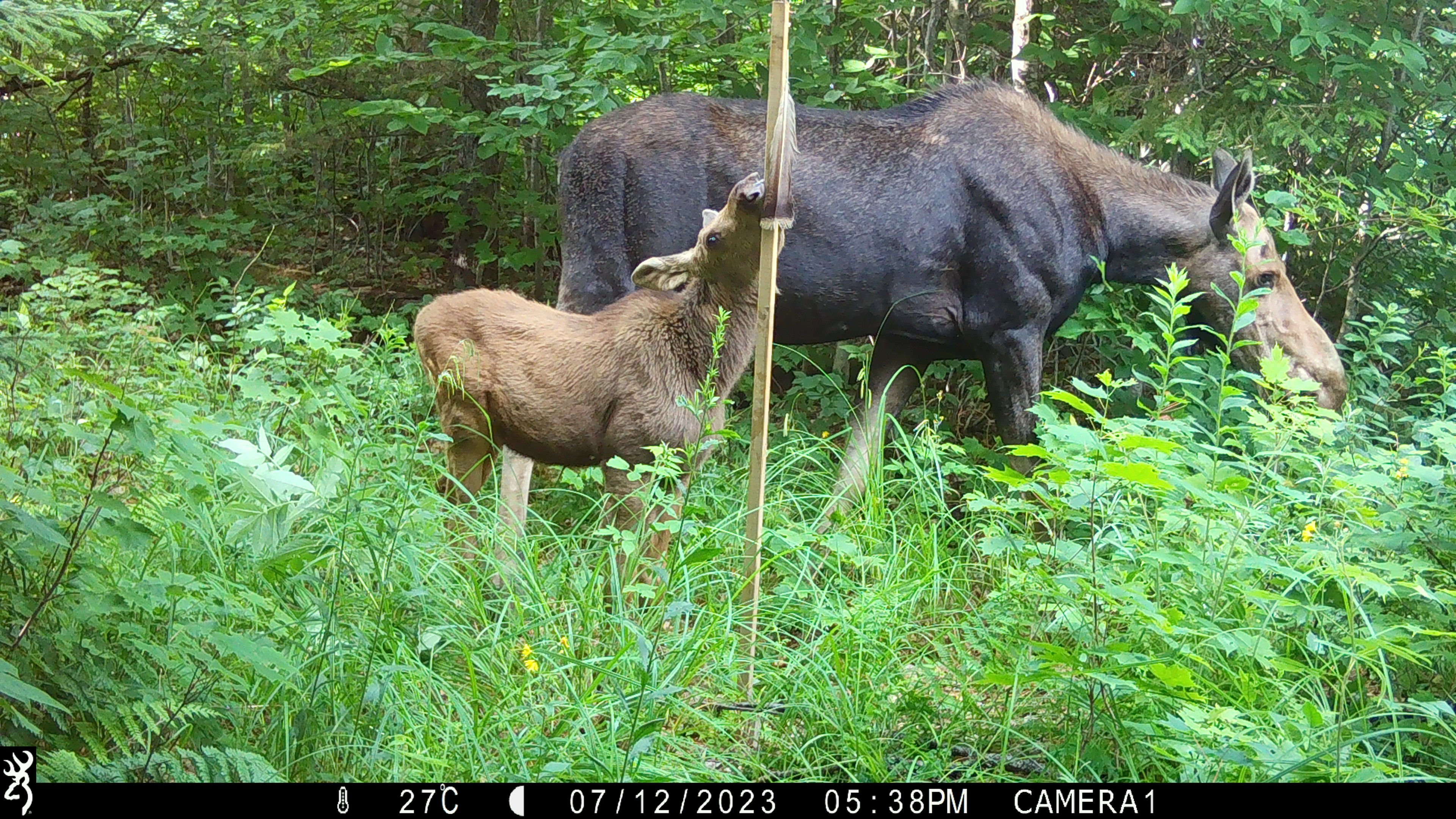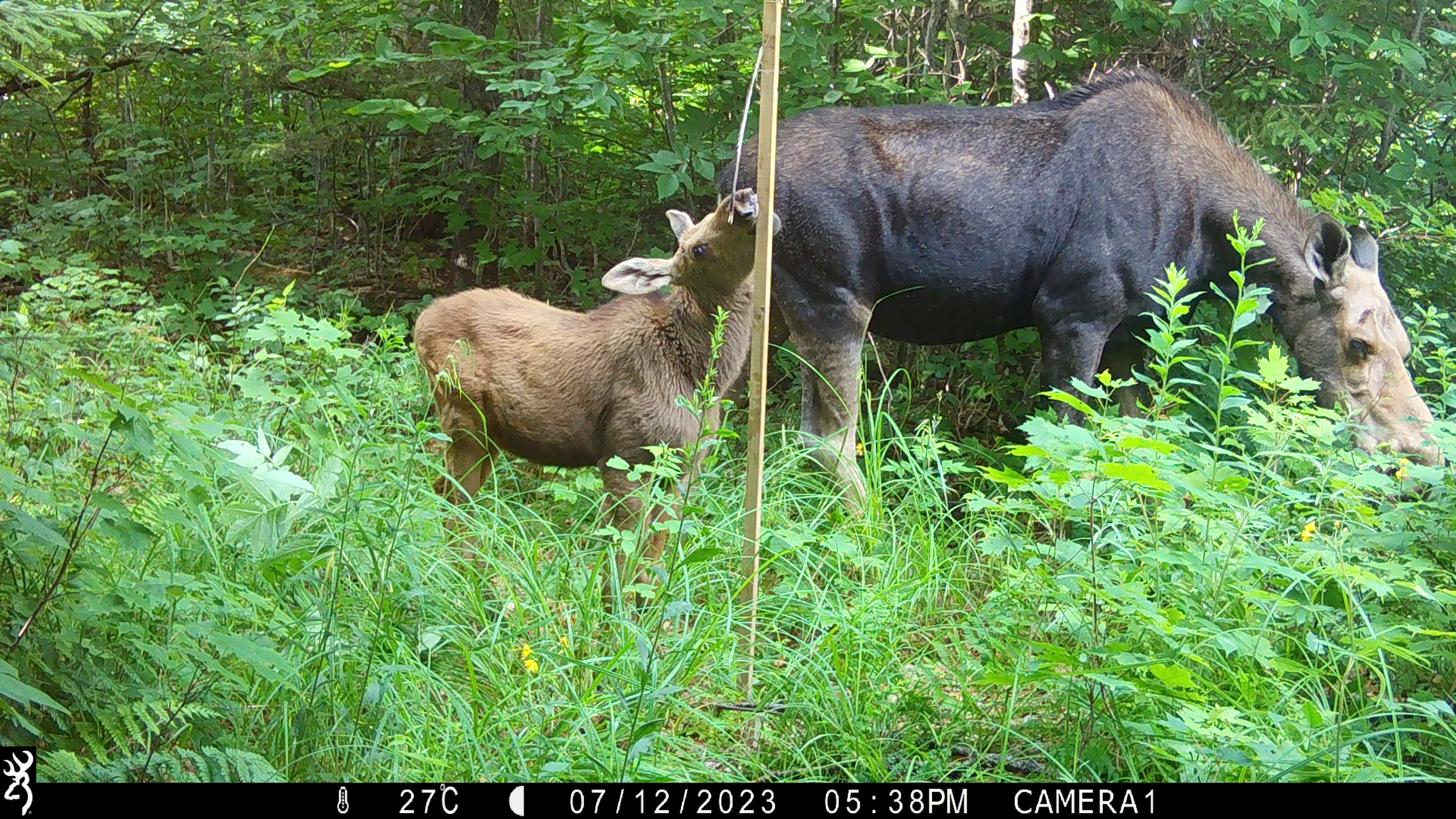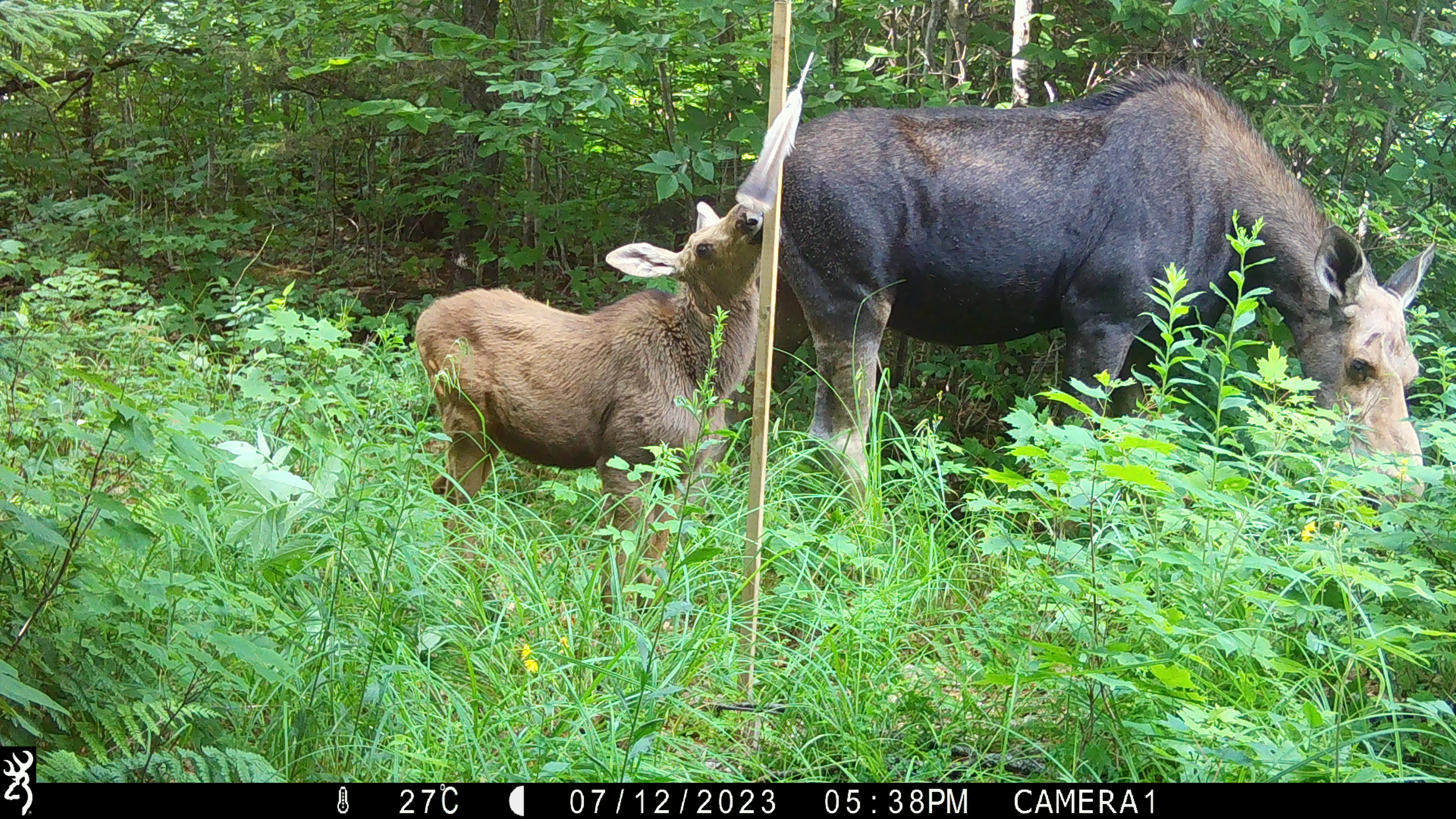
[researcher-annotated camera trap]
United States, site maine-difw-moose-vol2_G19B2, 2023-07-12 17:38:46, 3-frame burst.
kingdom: Animalia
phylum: Chordata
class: Mammalia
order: Artiodactyla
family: Cervidae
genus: Alces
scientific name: Alces alces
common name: moose